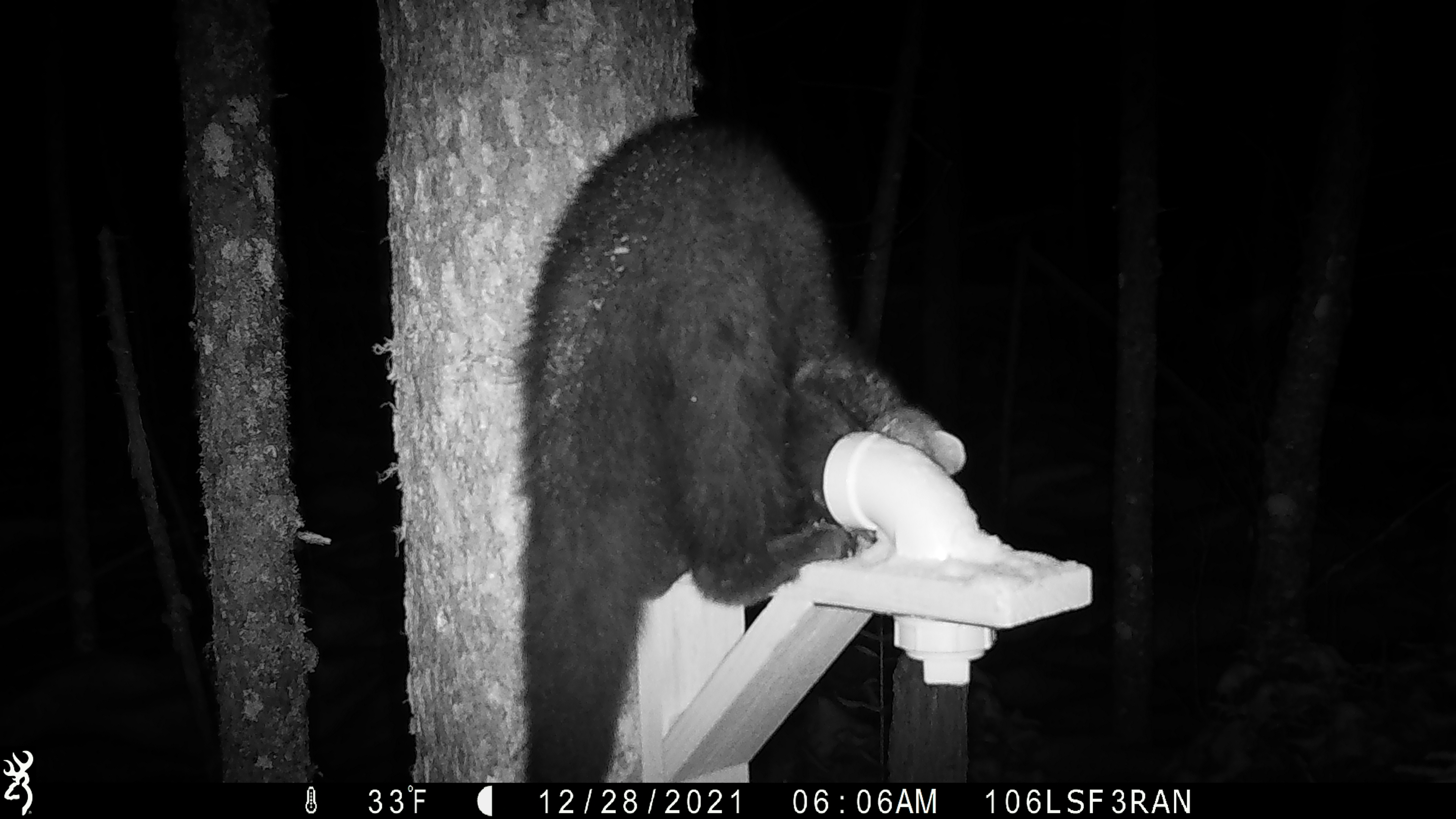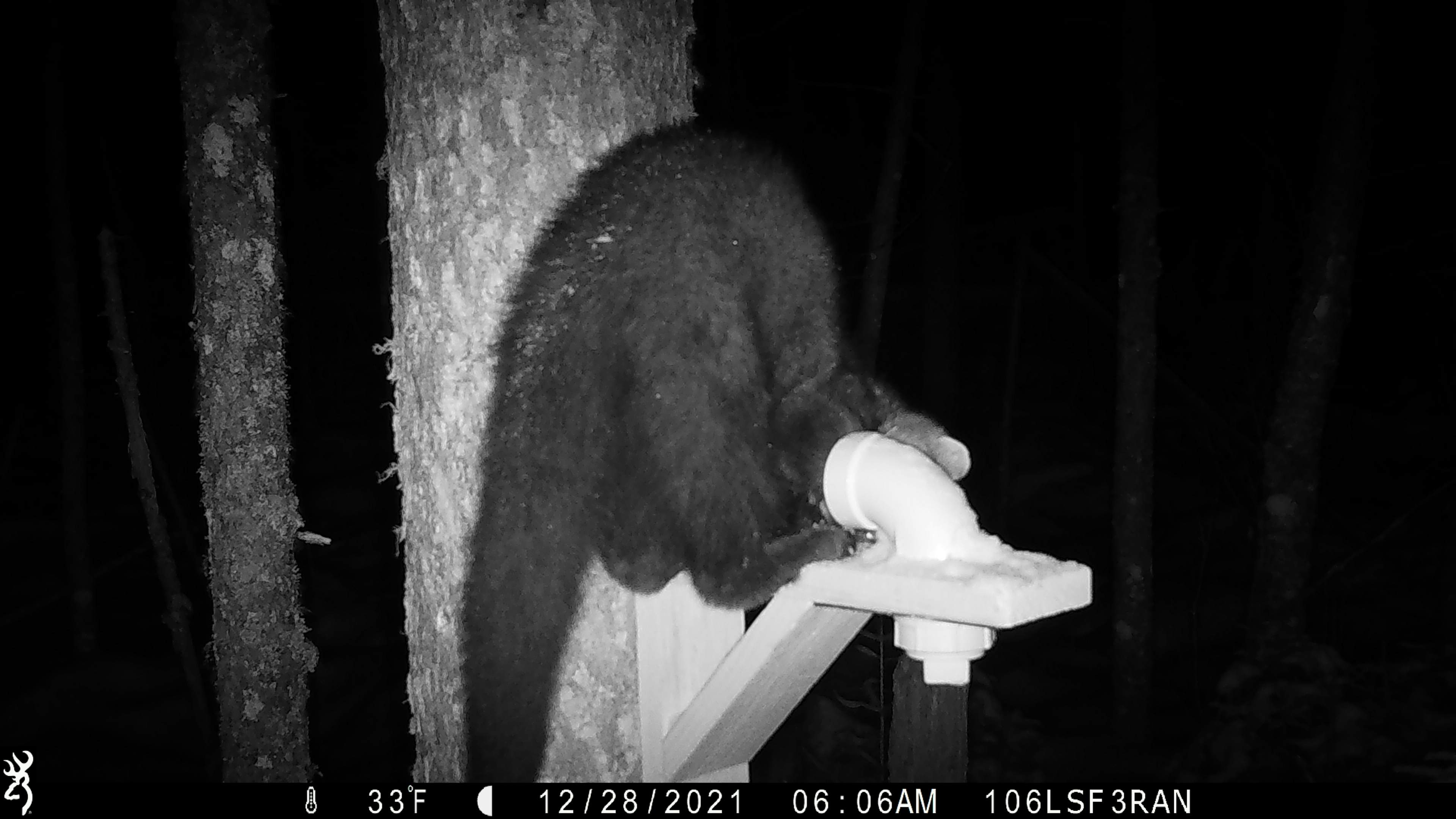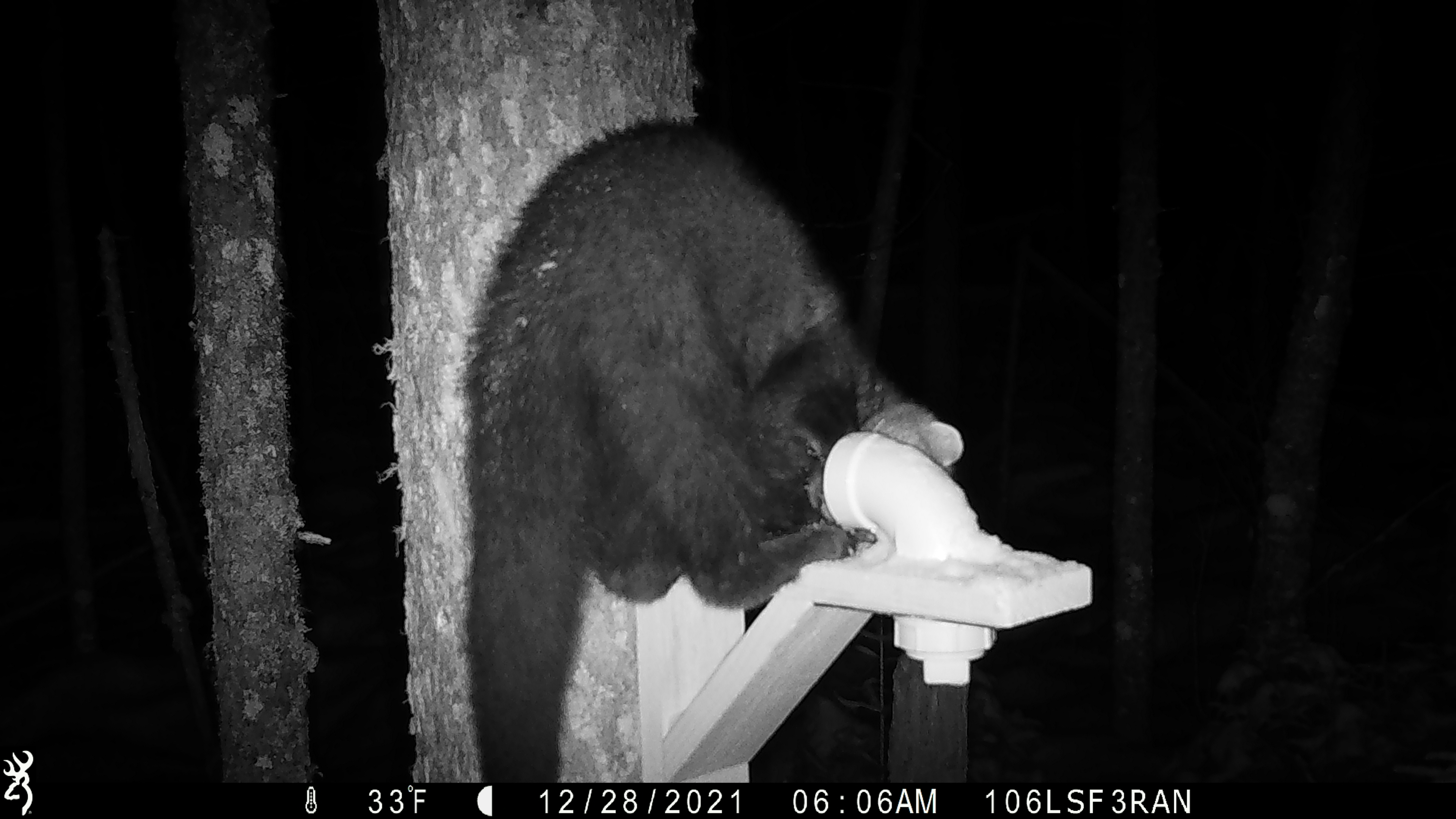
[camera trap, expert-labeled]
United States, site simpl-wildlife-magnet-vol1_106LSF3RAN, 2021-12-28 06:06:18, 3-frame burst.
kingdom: Animalia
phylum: Chordata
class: Mammalia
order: Carnivora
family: Mustelidae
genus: Pekania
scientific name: Pekania pennanti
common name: fisher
Fisher (Pekania pennanti).